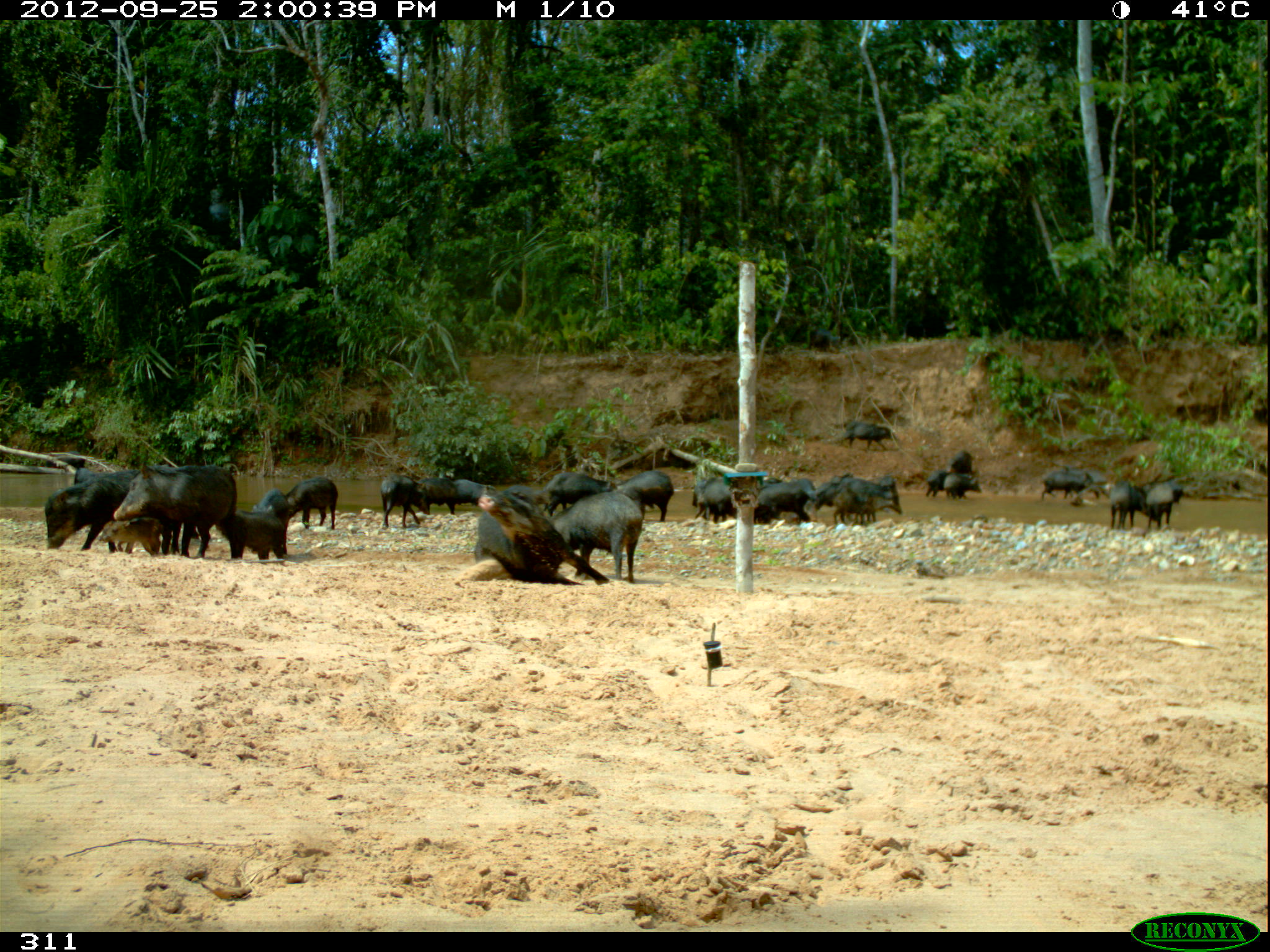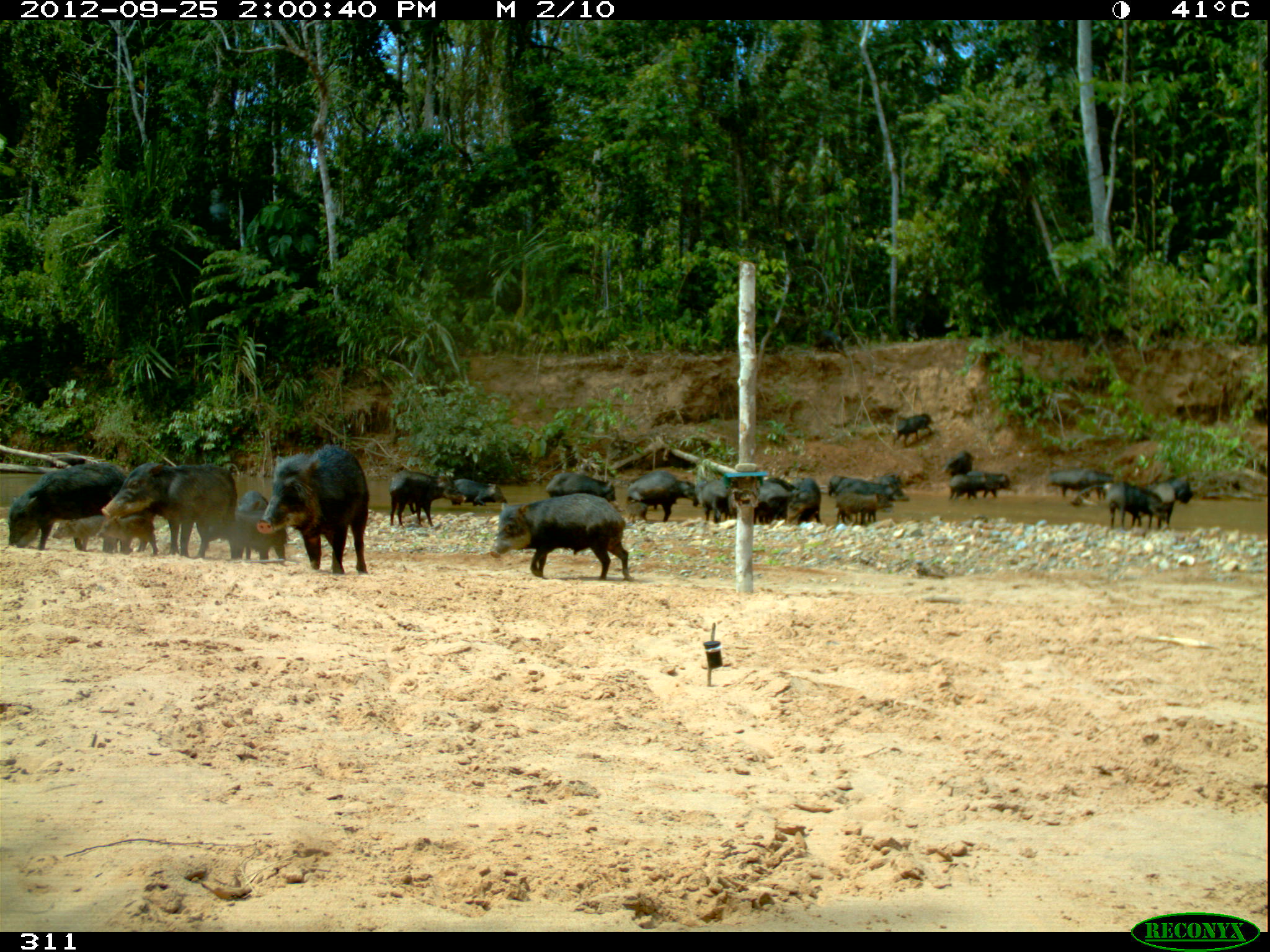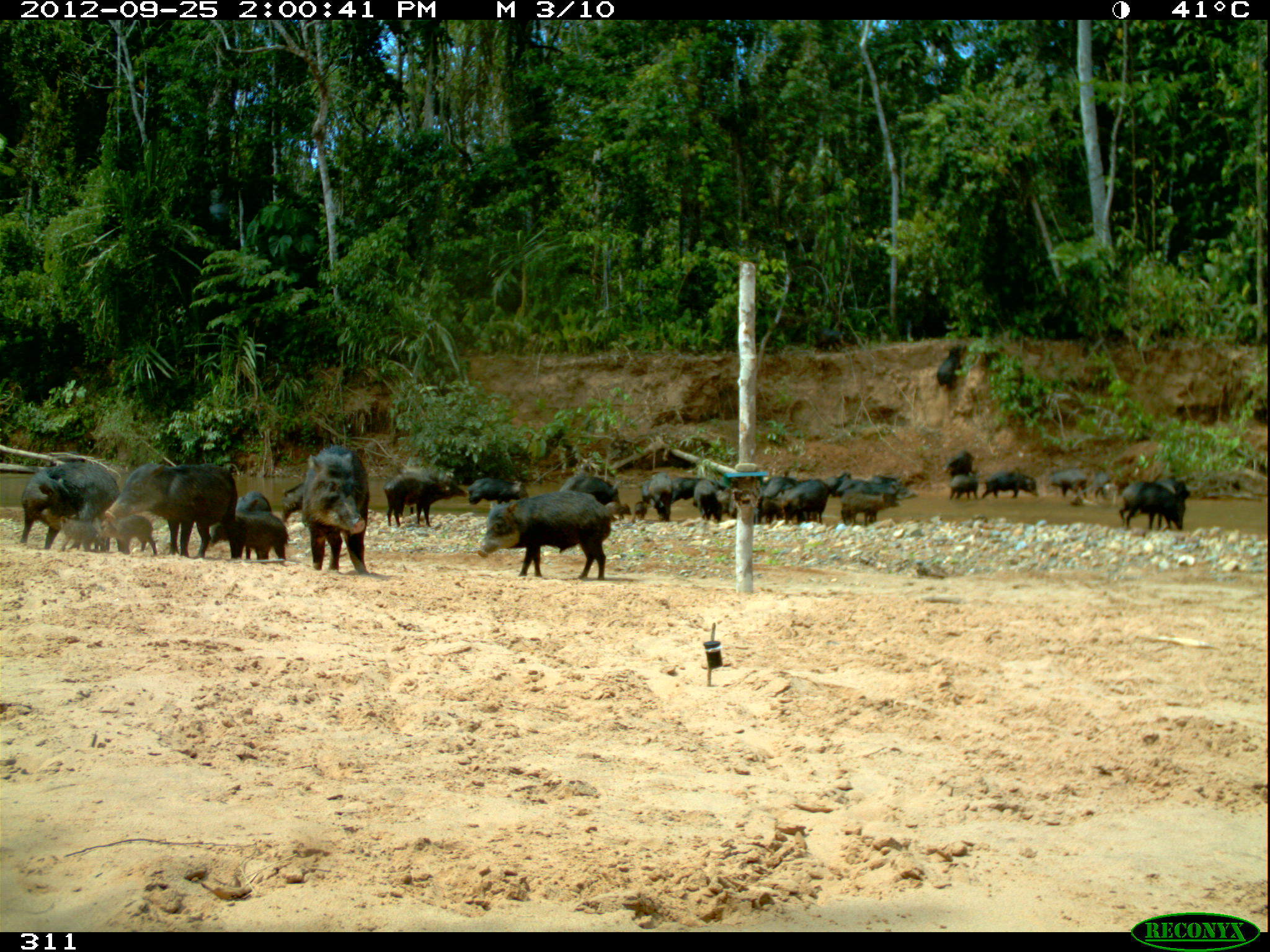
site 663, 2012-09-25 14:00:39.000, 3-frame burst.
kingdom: Animalia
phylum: Chordata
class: Mammalia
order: Artiodactyla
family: Tayassuidae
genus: Tayassu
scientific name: Tayassu pecari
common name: white-lipped peccary